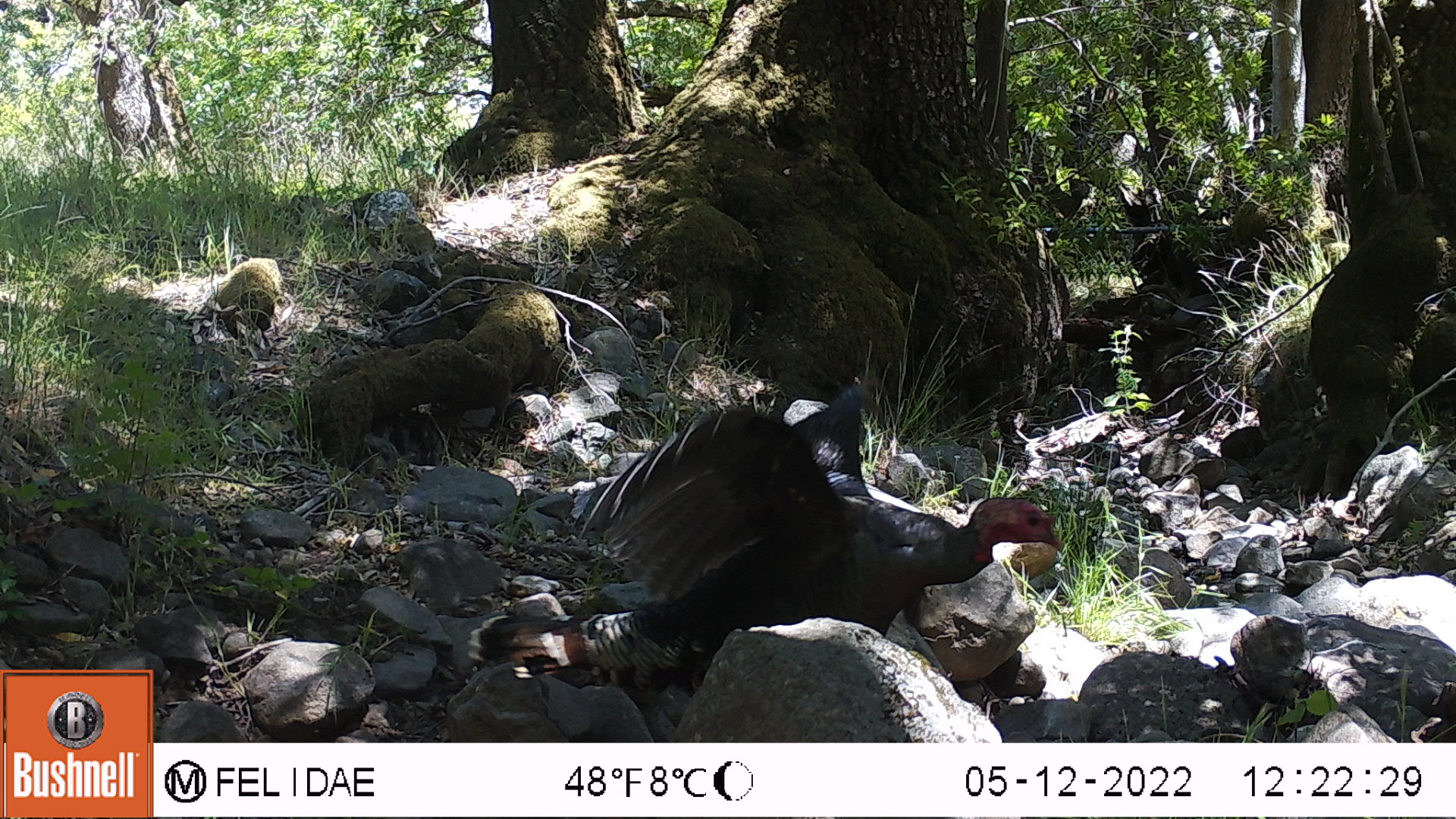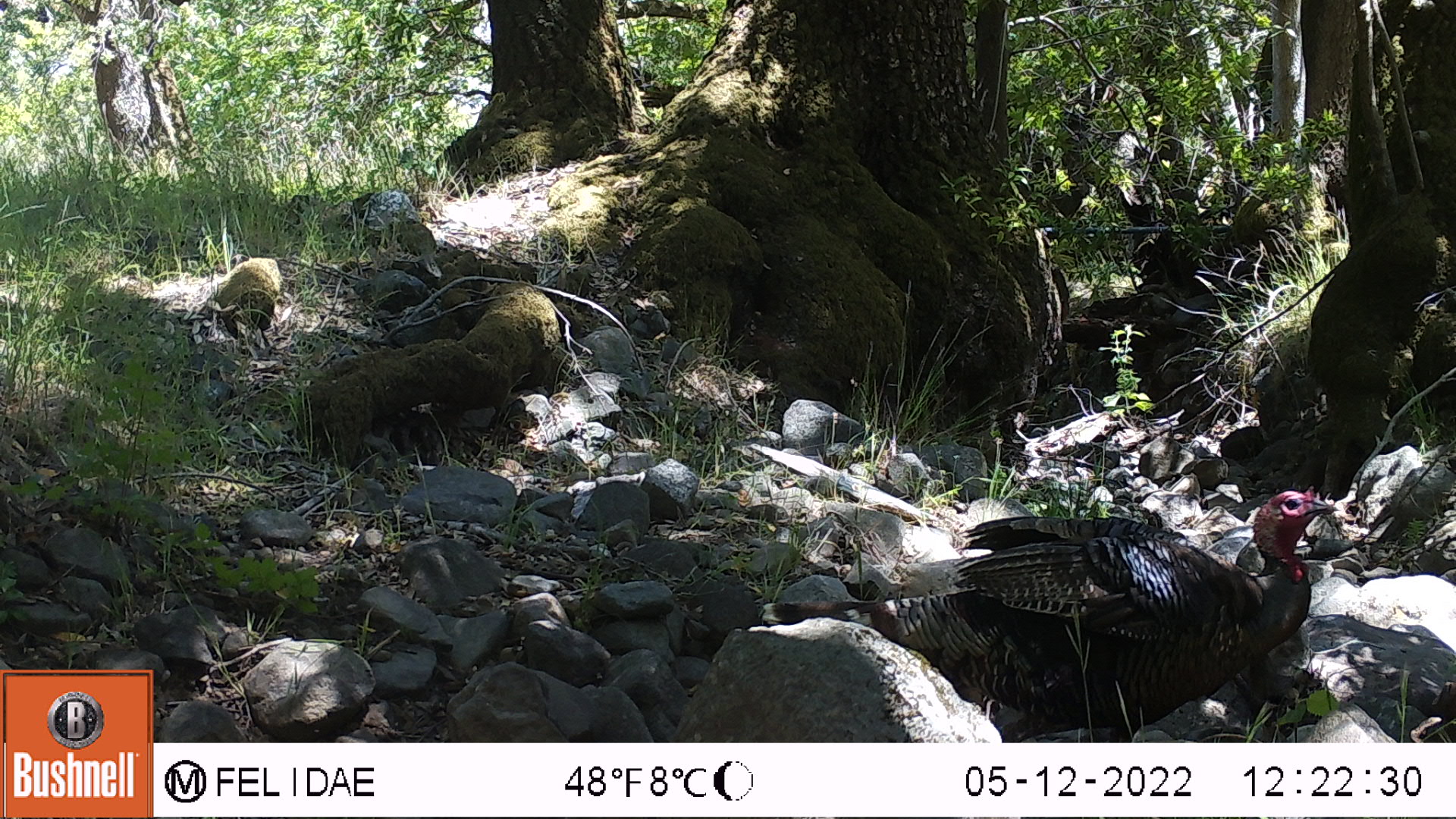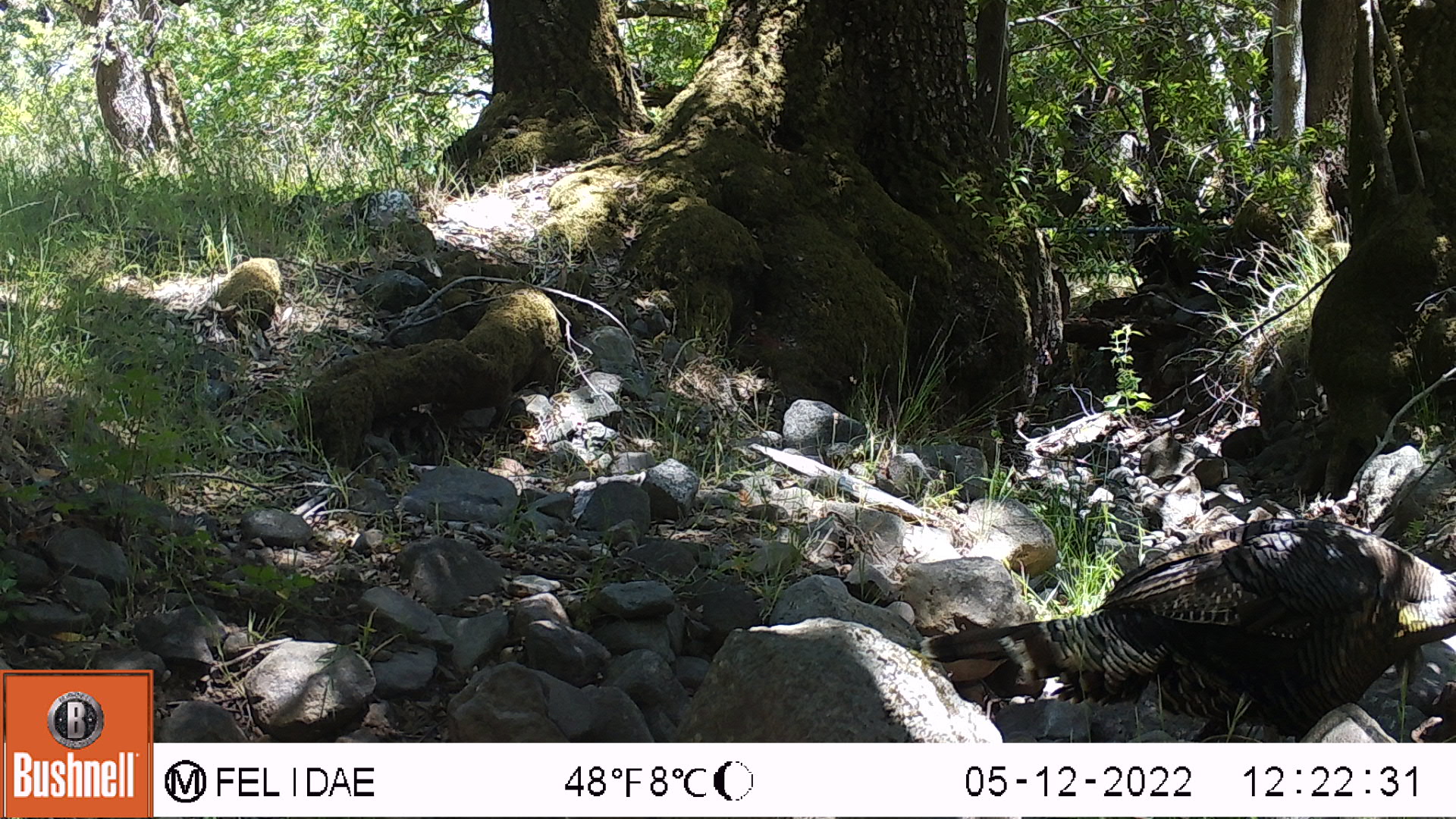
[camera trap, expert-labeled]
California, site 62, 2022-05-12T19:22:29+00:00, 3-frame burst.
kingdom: Animalia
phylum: Chordata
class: Aves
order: Galliformes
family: Phasianidae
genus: Meleagris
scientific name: Meleagris gallopavo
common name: turkey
Turkey (Meleagris gallopavo).